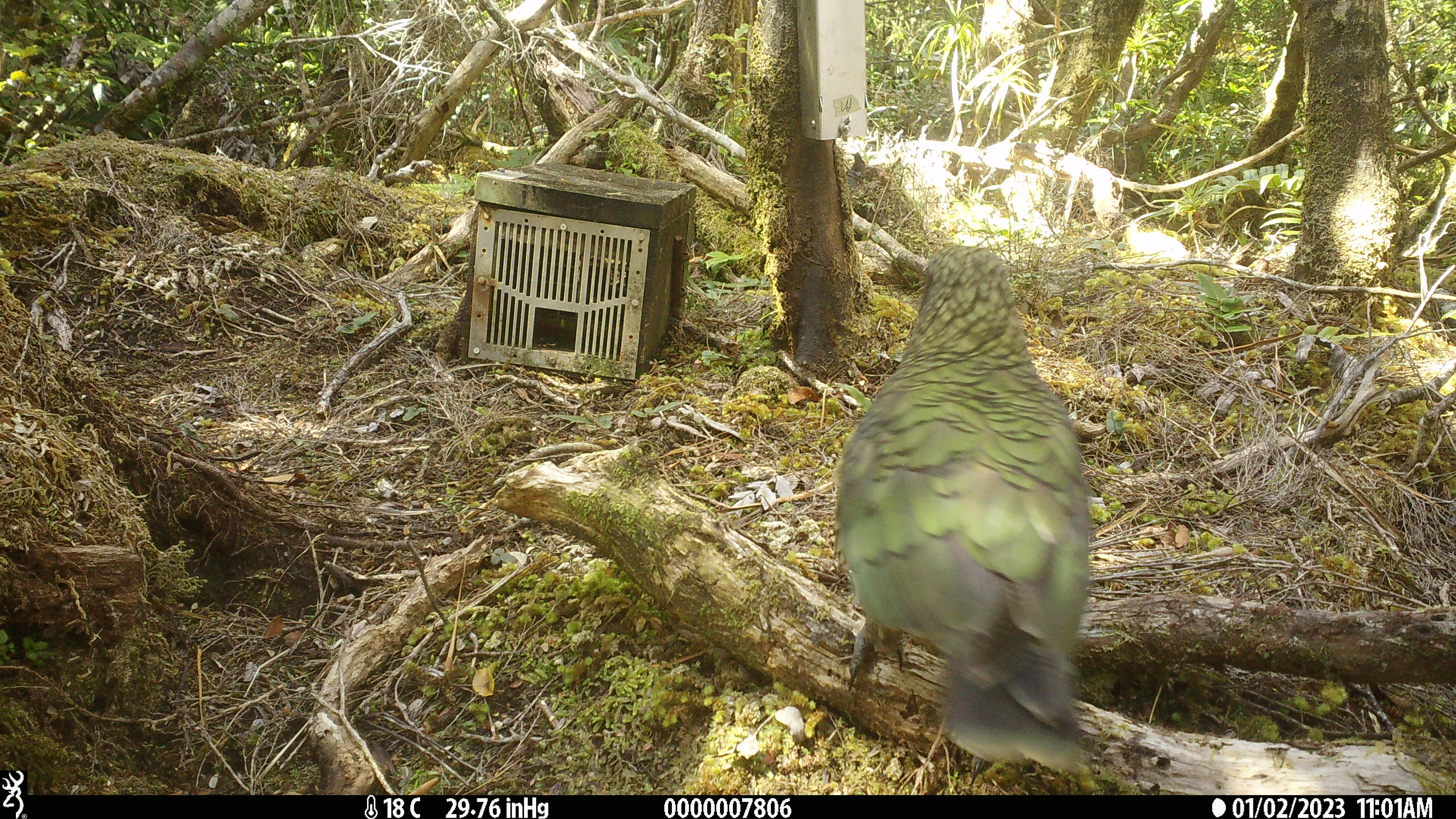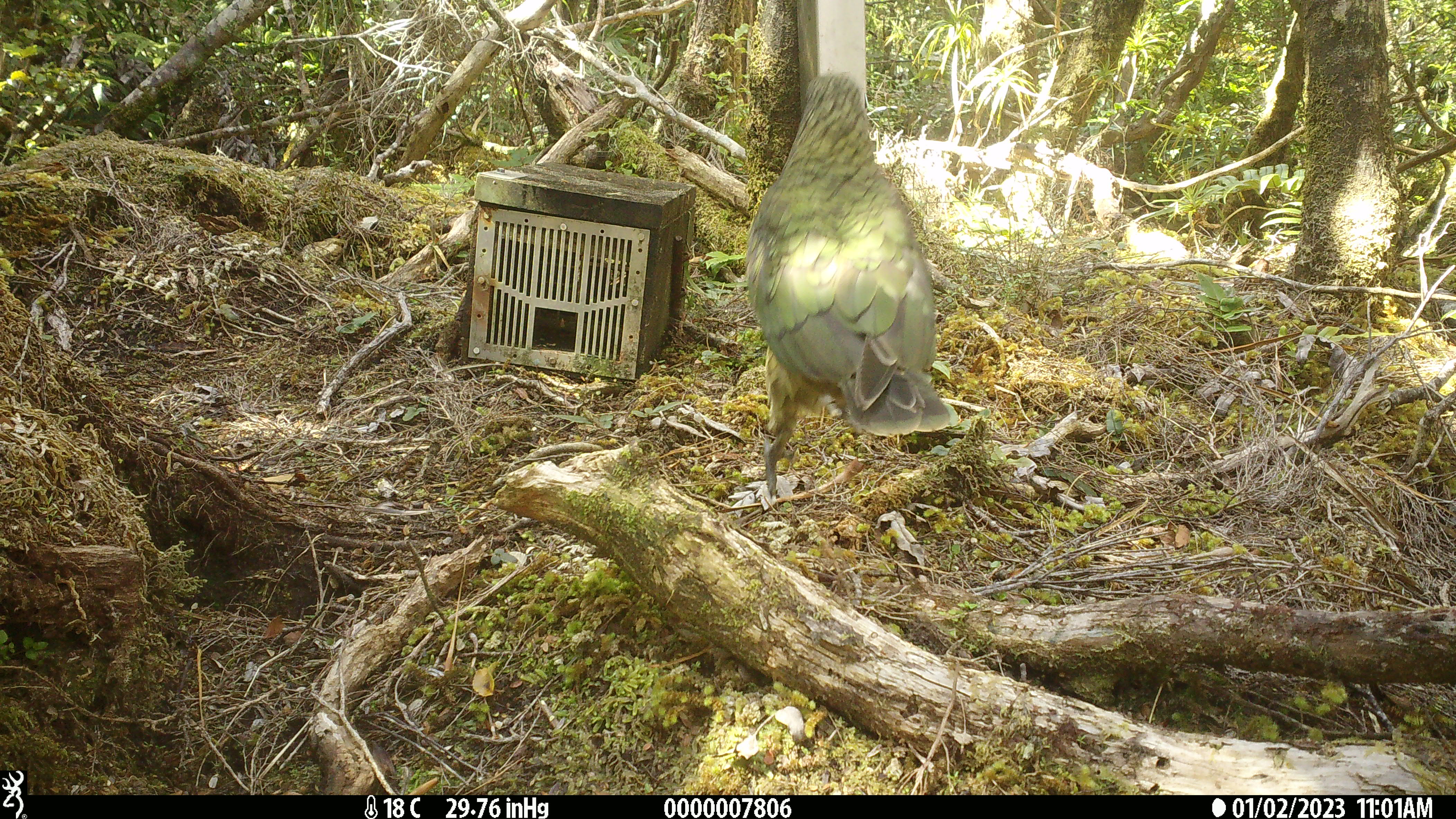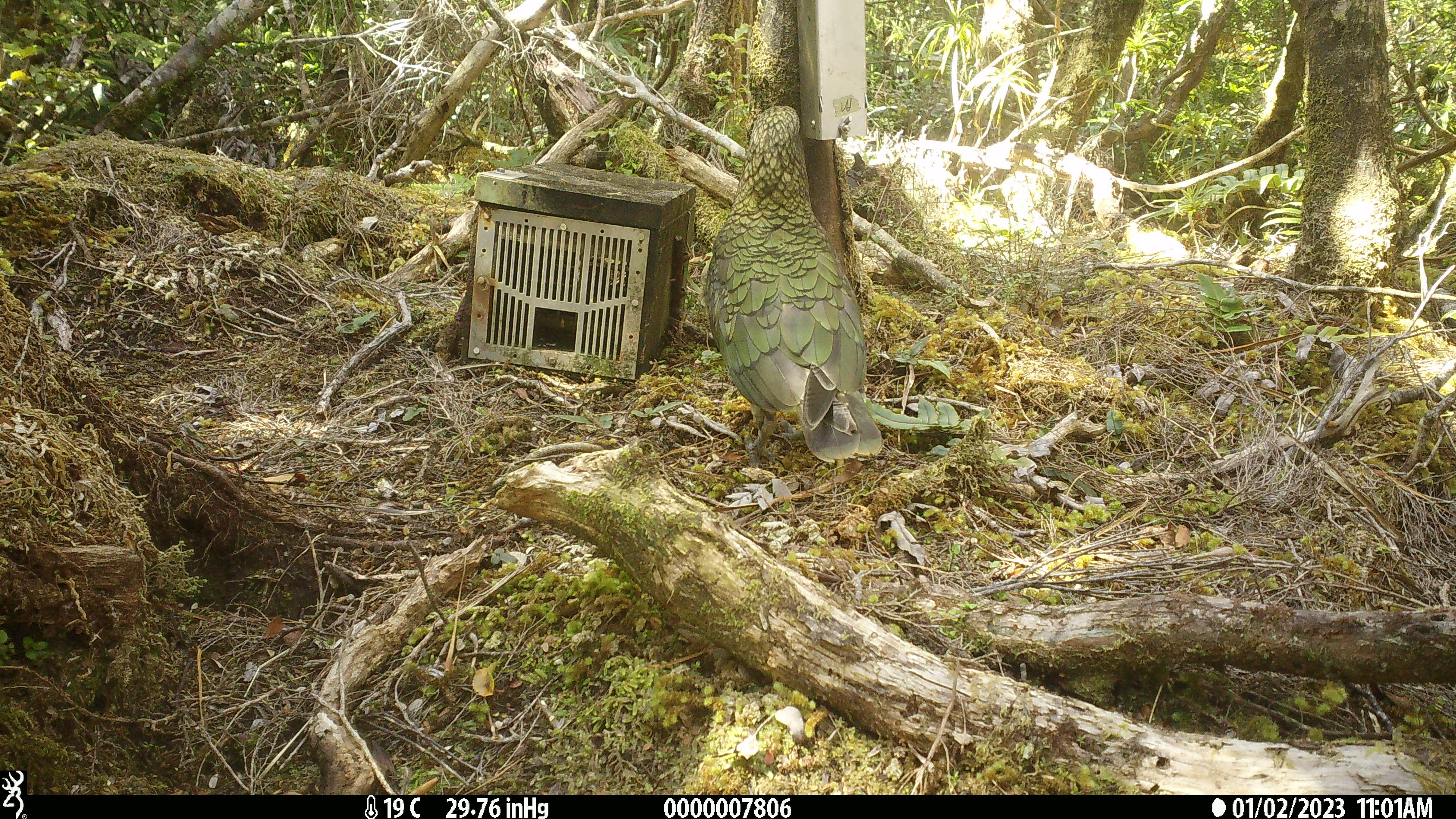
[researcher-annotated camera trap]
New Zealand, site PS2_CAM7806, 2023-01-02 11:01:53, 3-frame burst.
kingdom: Animalia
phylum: Chordata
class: Aves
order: Psittaciformes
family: Strigopidae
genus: Nestor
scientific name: Nestor notabilis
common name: kea